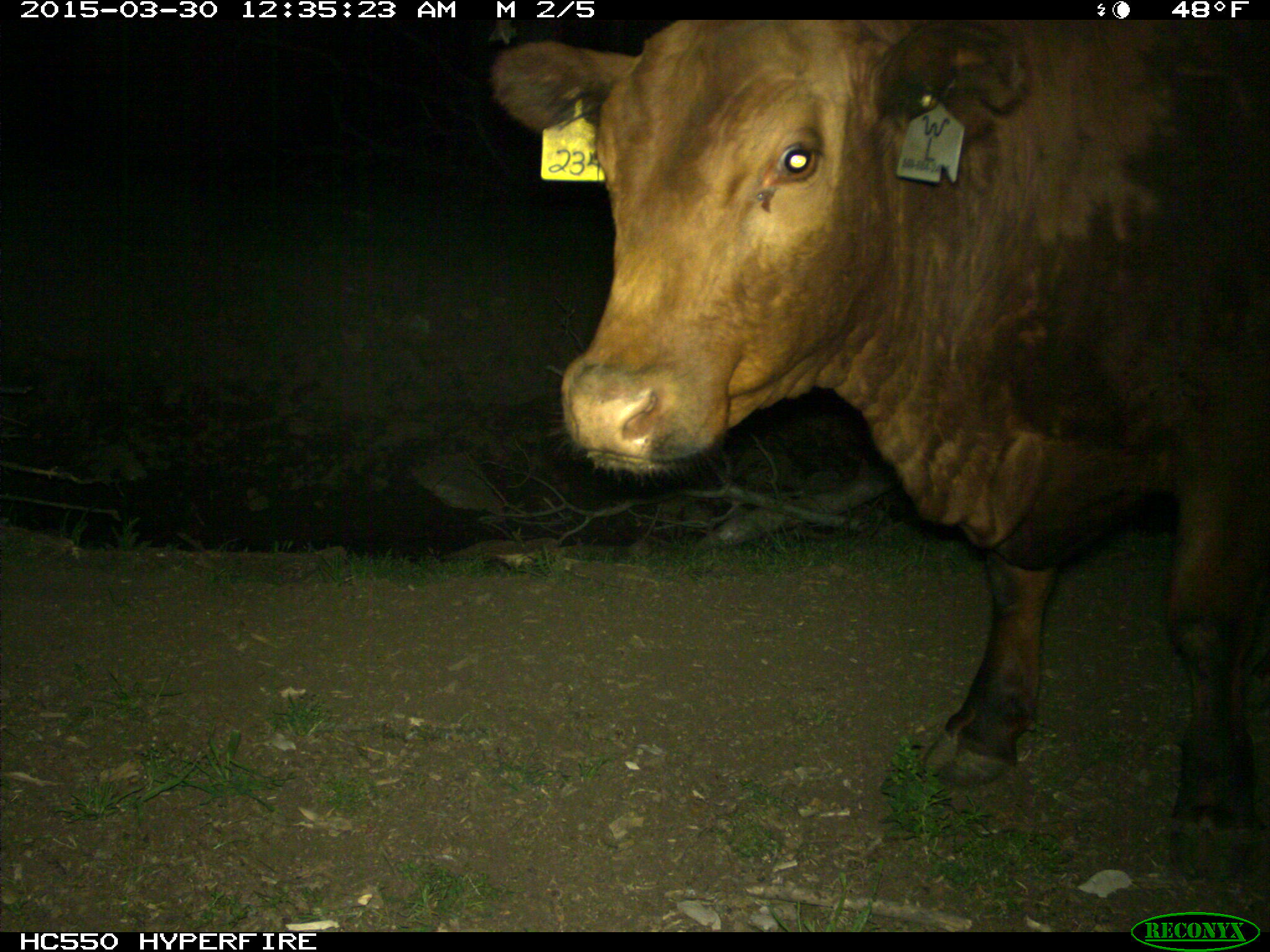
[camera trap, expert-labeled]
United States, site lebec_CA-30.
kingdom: Animalia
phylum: Chordata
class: Mammalia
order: Artiodactyla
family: Bovidae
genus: Bos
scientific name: Bos taurus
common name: domestic cow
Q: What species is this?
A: Bos taurus (domestic cow).